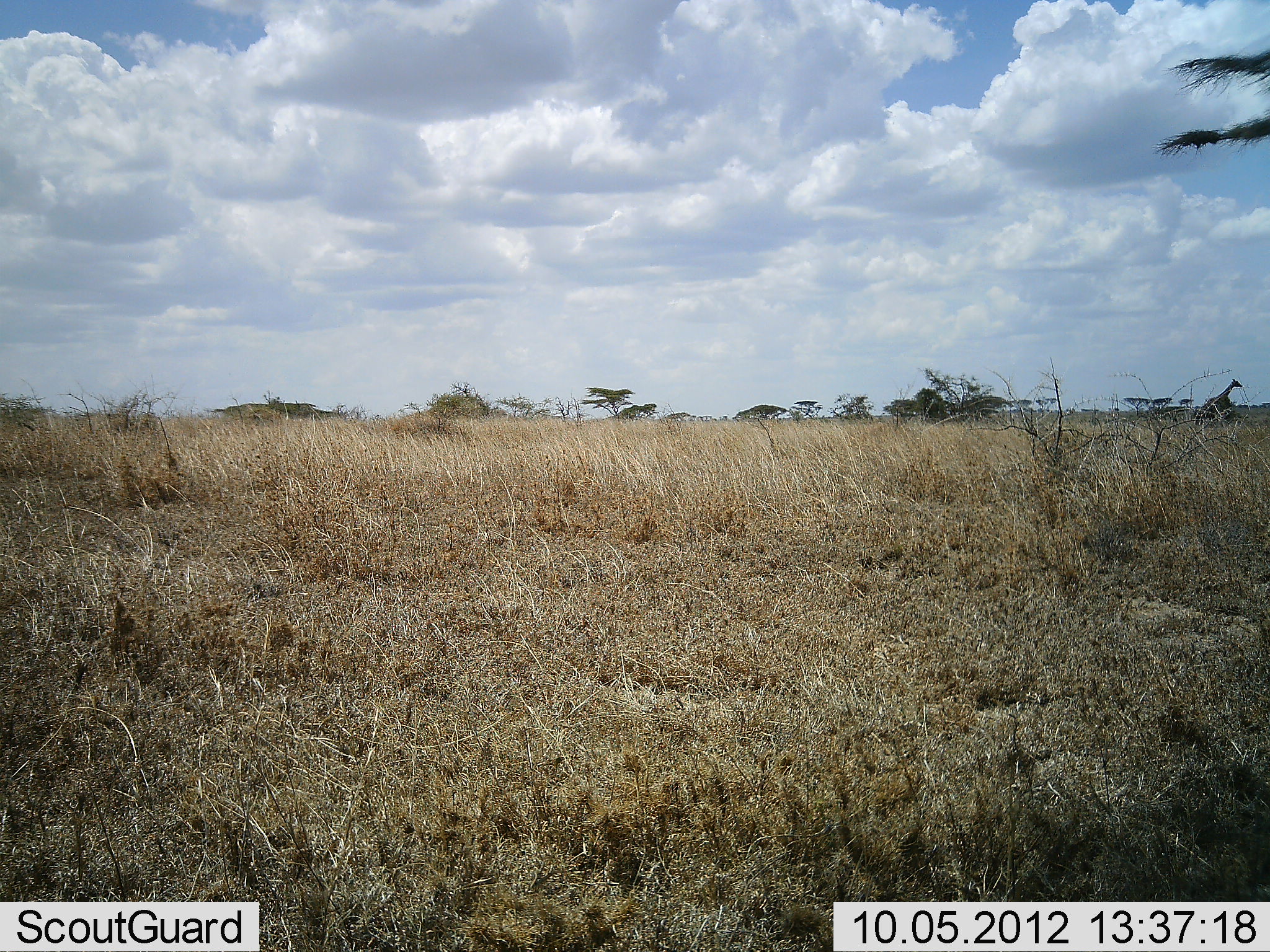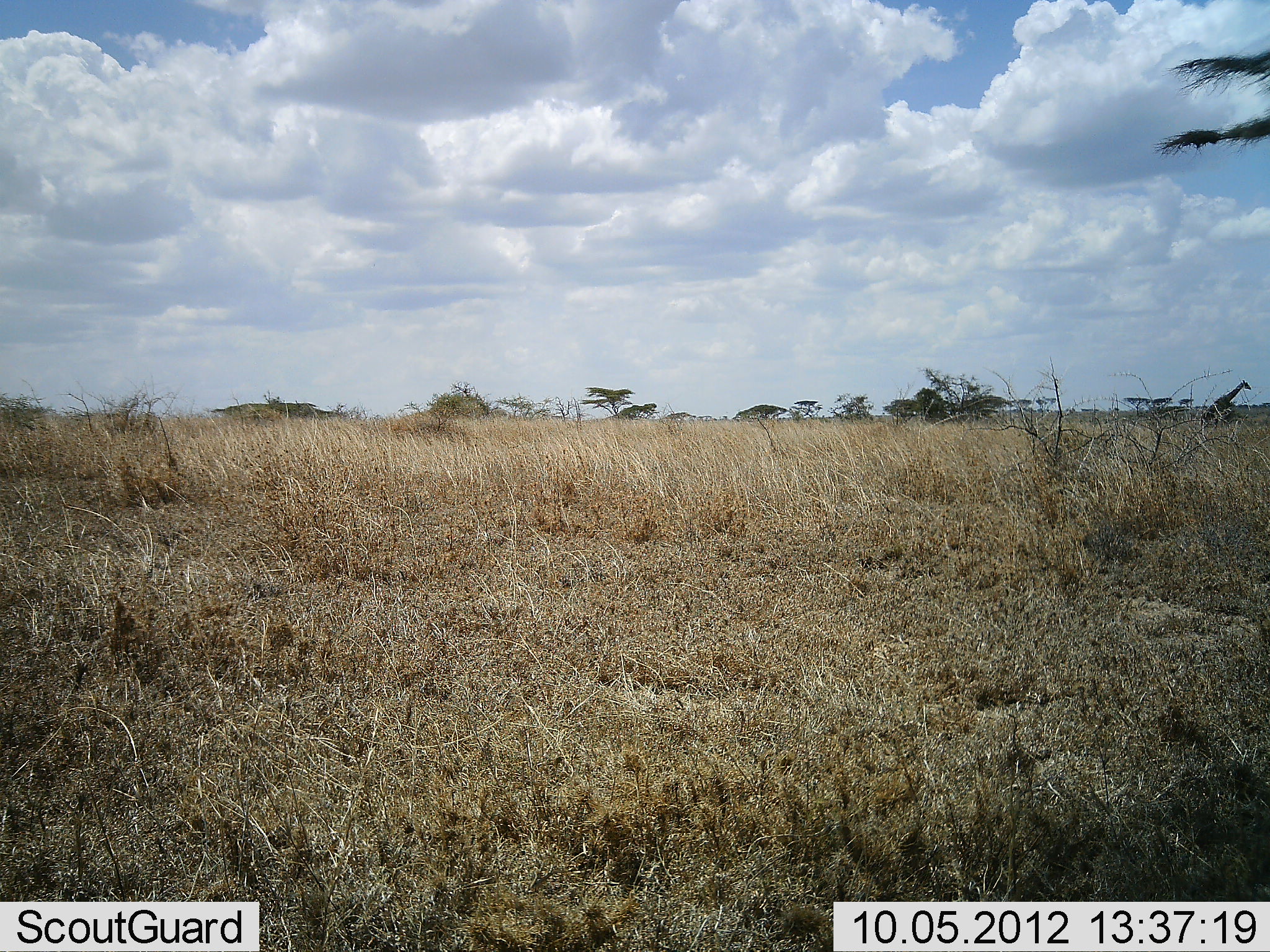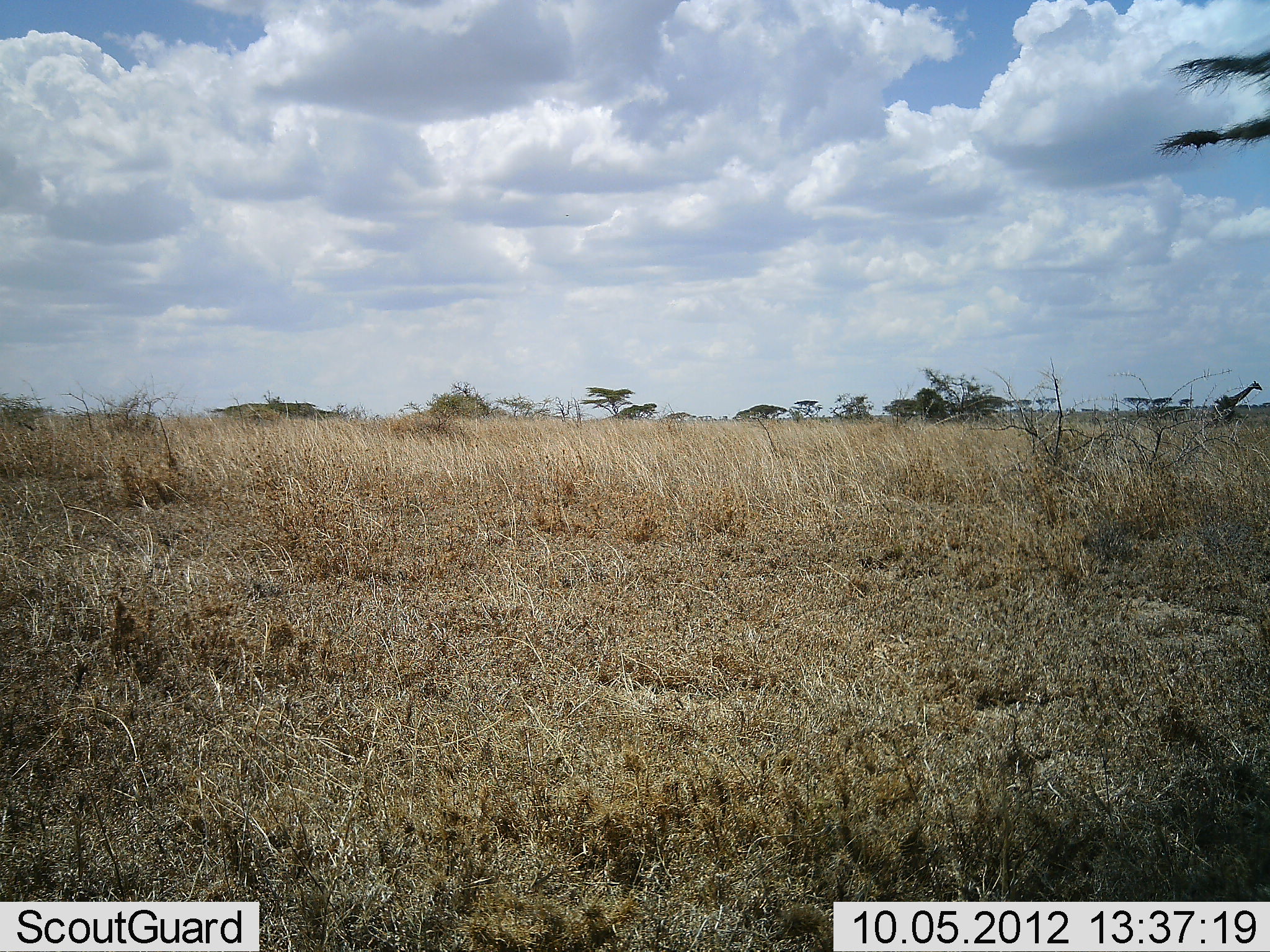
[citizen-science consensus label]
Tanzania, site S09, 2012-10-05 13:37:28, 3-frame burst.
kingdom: Animalia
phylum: Chordata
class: Mammalia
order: Artiodactyla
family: Giraffidae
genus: Giraffa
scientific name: Giraffa camelopardalis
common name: giraffe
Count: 1.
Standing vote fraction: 0%.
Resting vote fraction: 0%.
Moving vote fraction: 100%.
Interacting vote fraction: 0%.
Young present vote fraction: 0%.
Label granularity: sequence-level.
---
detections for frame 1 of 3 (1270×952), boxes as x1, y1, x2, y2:
animal: 1194, 377, 1245, 418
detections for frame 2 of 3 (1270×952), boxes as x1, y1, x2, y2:
animal: 1200, 379, 1253, 424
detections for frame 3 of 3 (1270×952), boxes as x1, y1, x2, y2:
animal: 1211, 379, 1263, 421